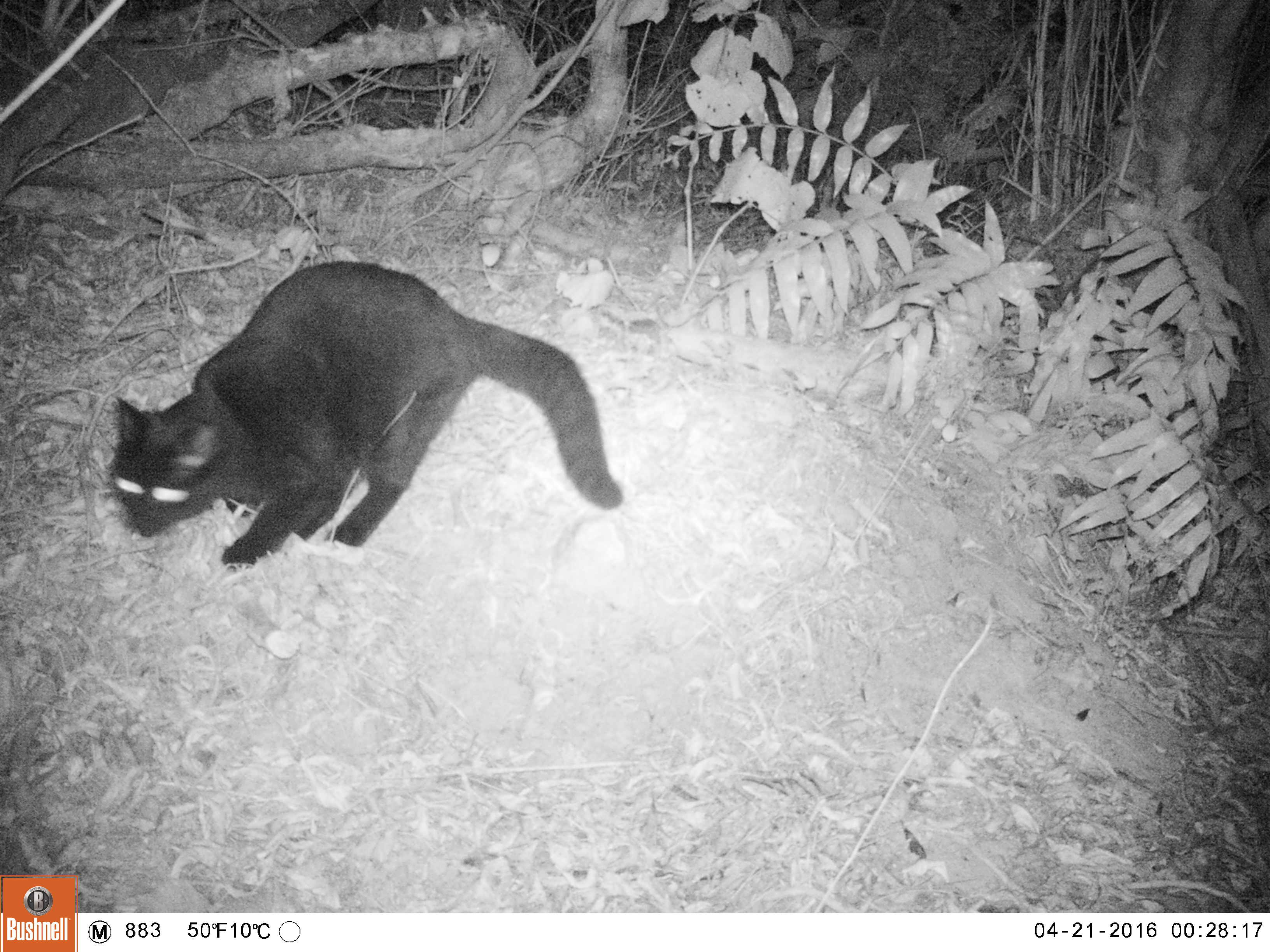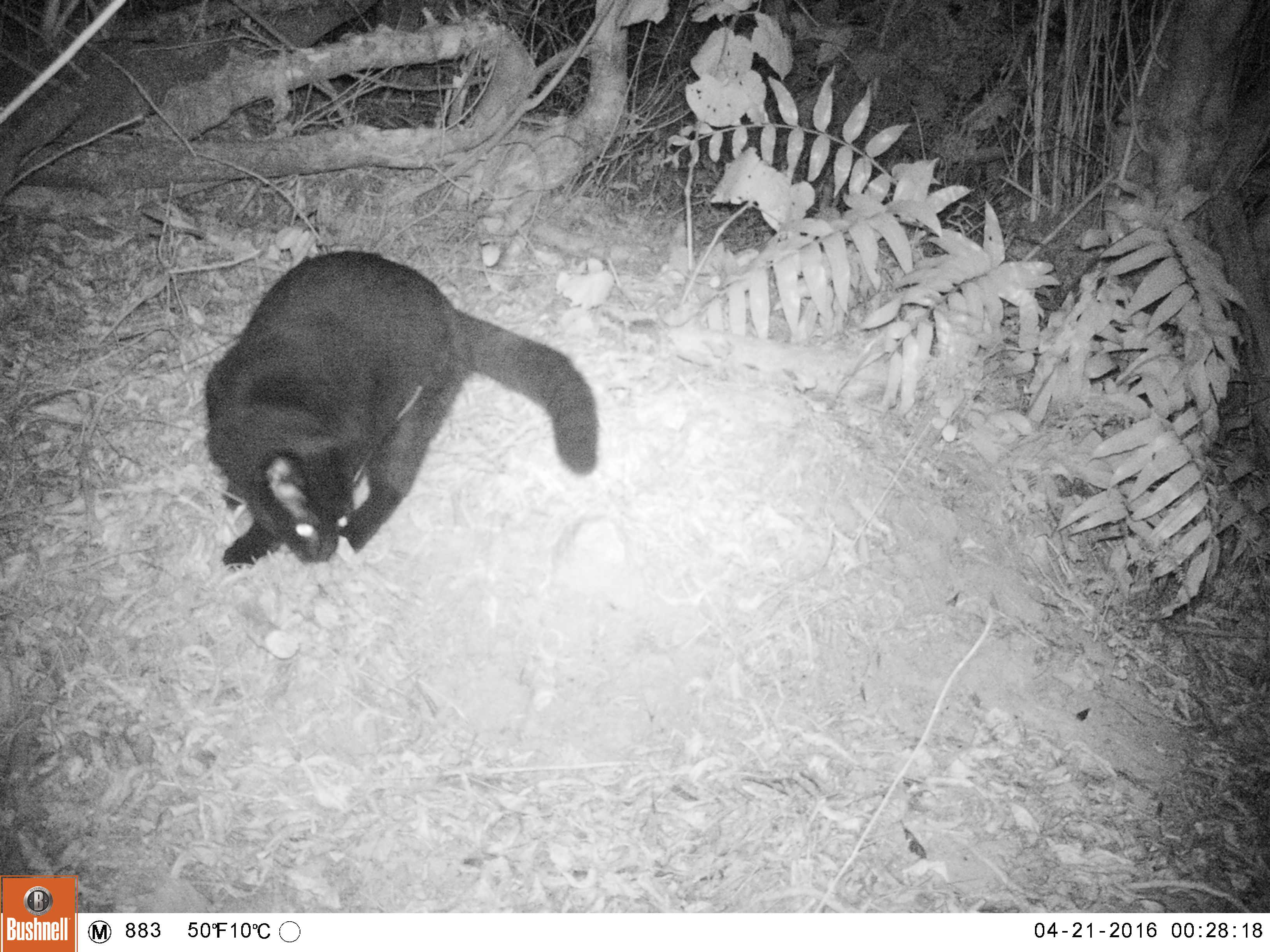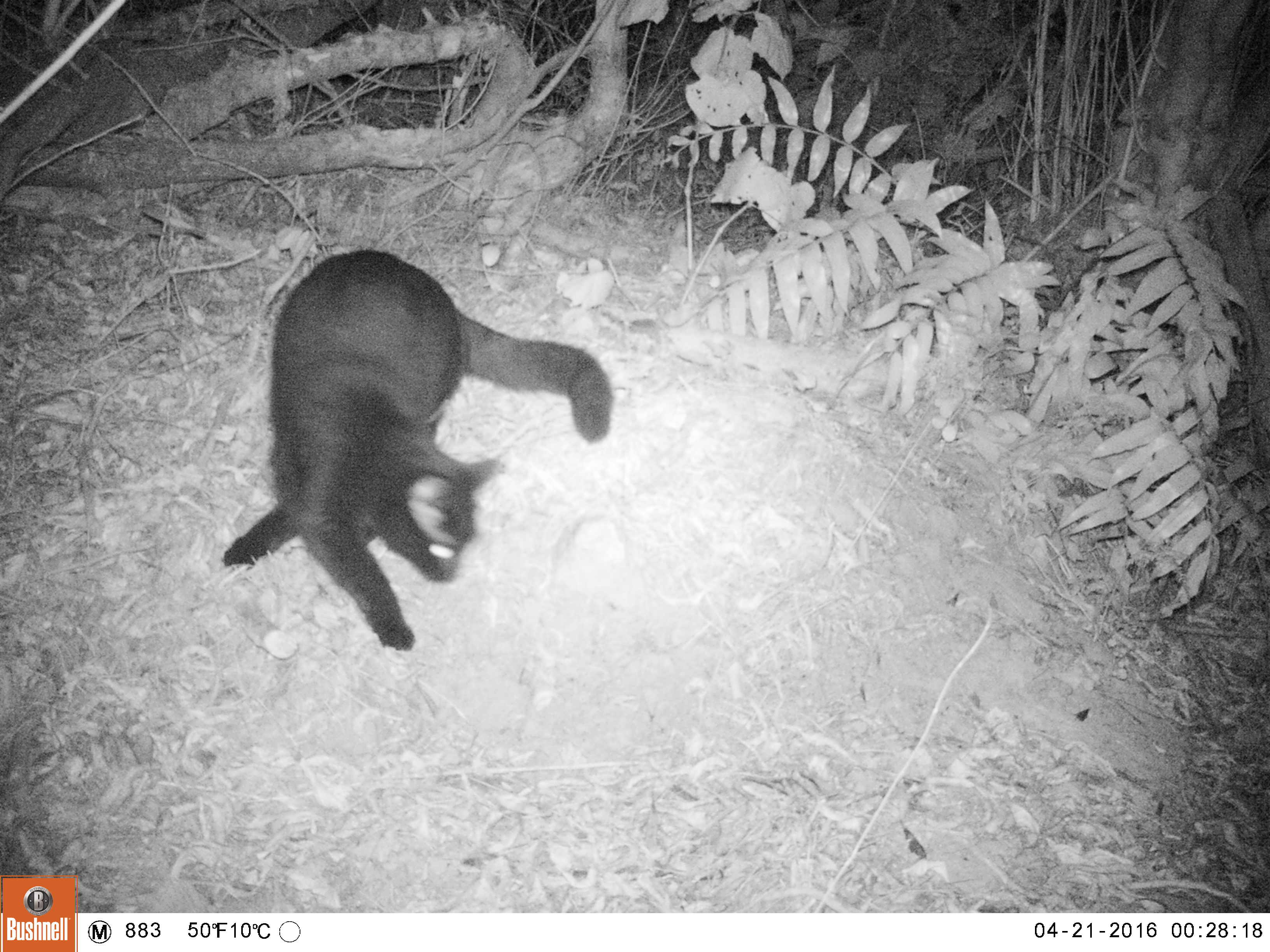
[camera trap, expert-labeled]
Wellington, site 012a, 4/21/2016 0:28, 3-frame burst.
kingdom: Animalia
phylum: Chordata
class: Mammalia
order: Carnivora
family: Felidae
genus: Felis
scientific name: Felis catus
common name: cat